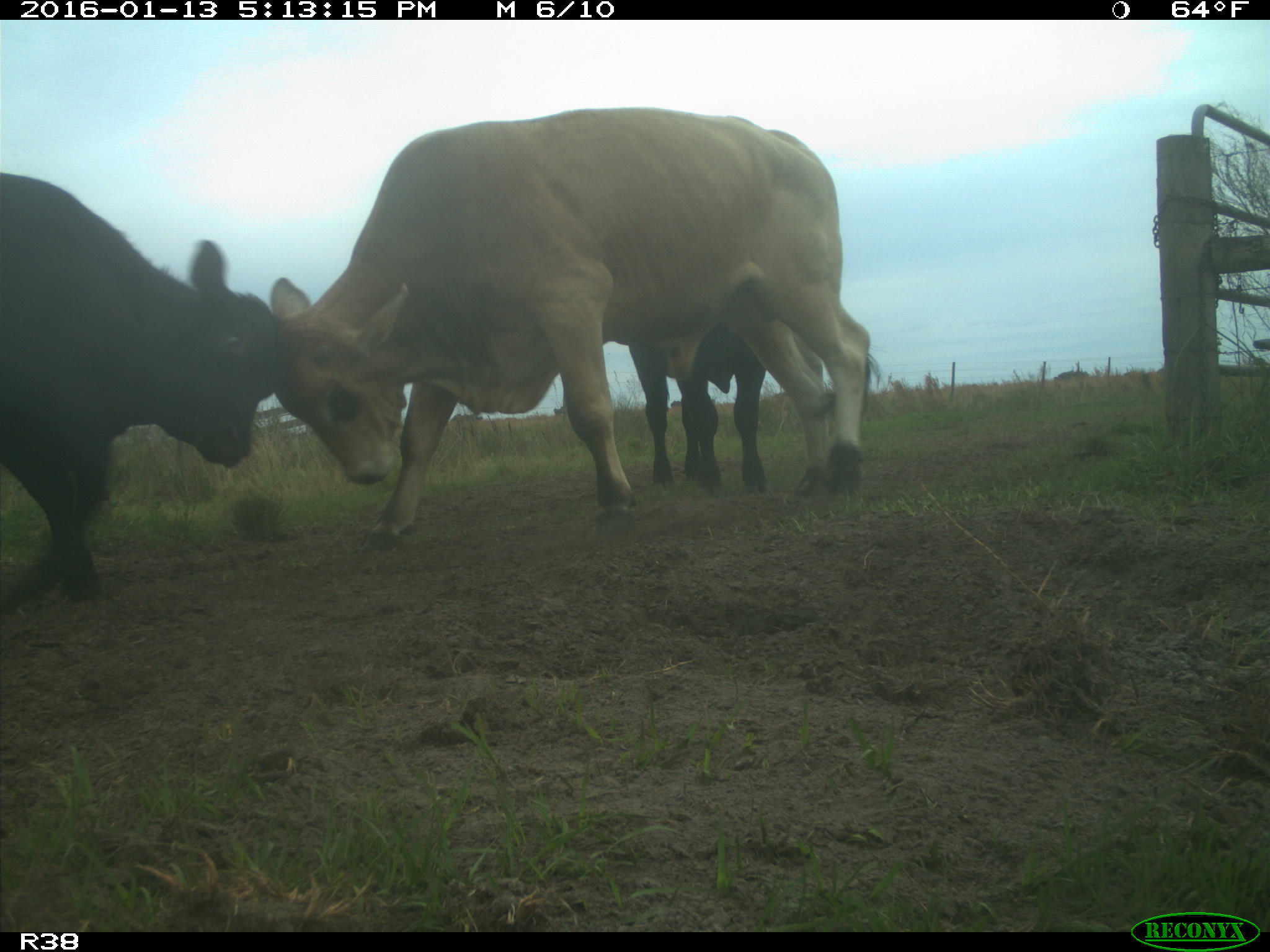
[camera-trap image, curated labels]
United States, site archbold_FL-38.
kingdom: Animalia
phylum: Chordata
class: Mammalia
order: Artiodactyla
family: Bovidae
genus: Bos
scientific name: Bos taurus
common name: domestic cow